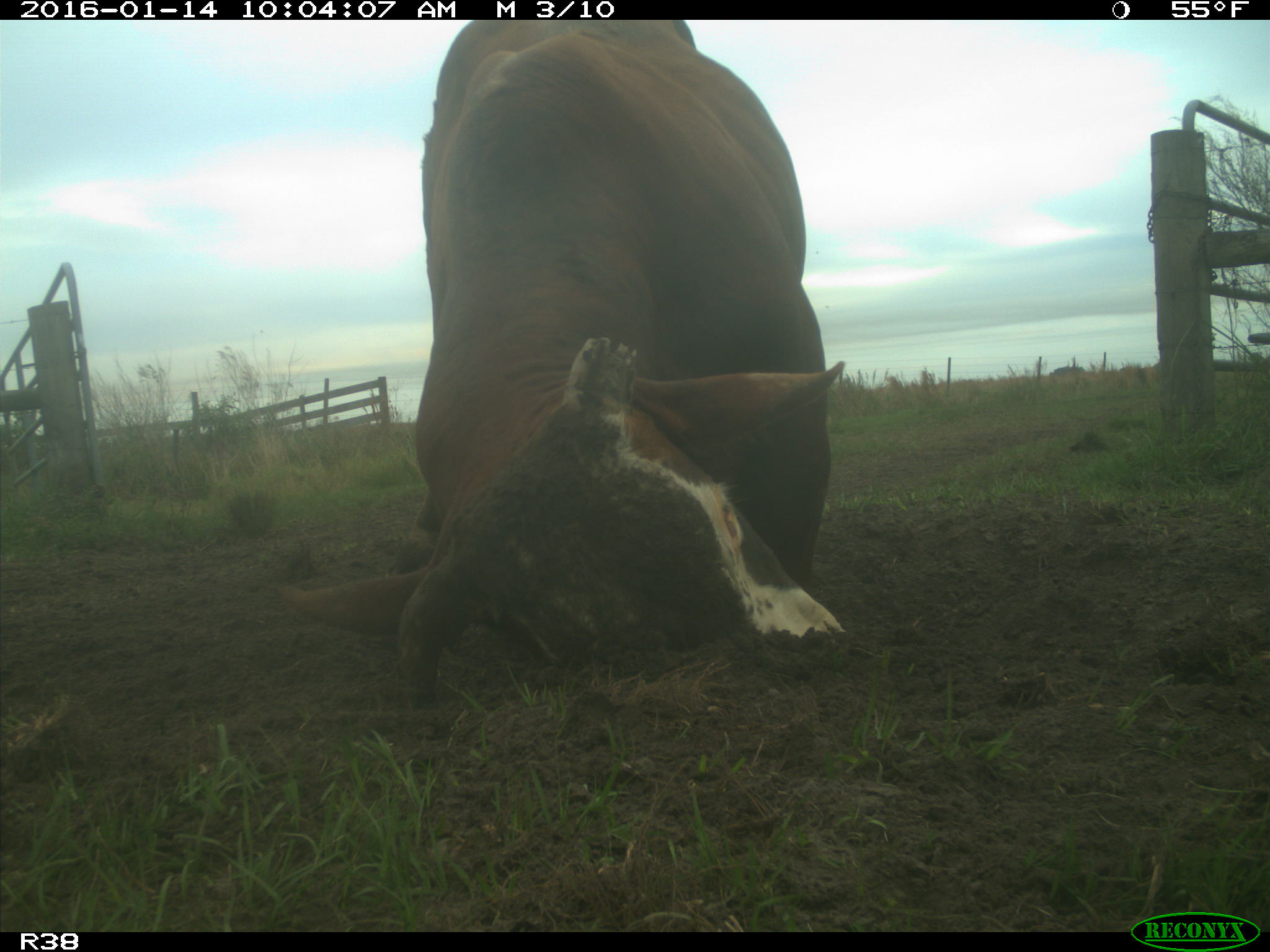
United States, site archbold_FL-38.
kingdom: Animalia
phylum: Chordata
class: Mammalia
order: Artiodactyla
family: Bovidae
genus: Bos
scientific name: Bos taurus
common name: domestic cow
Bos taurus (domestic cow).